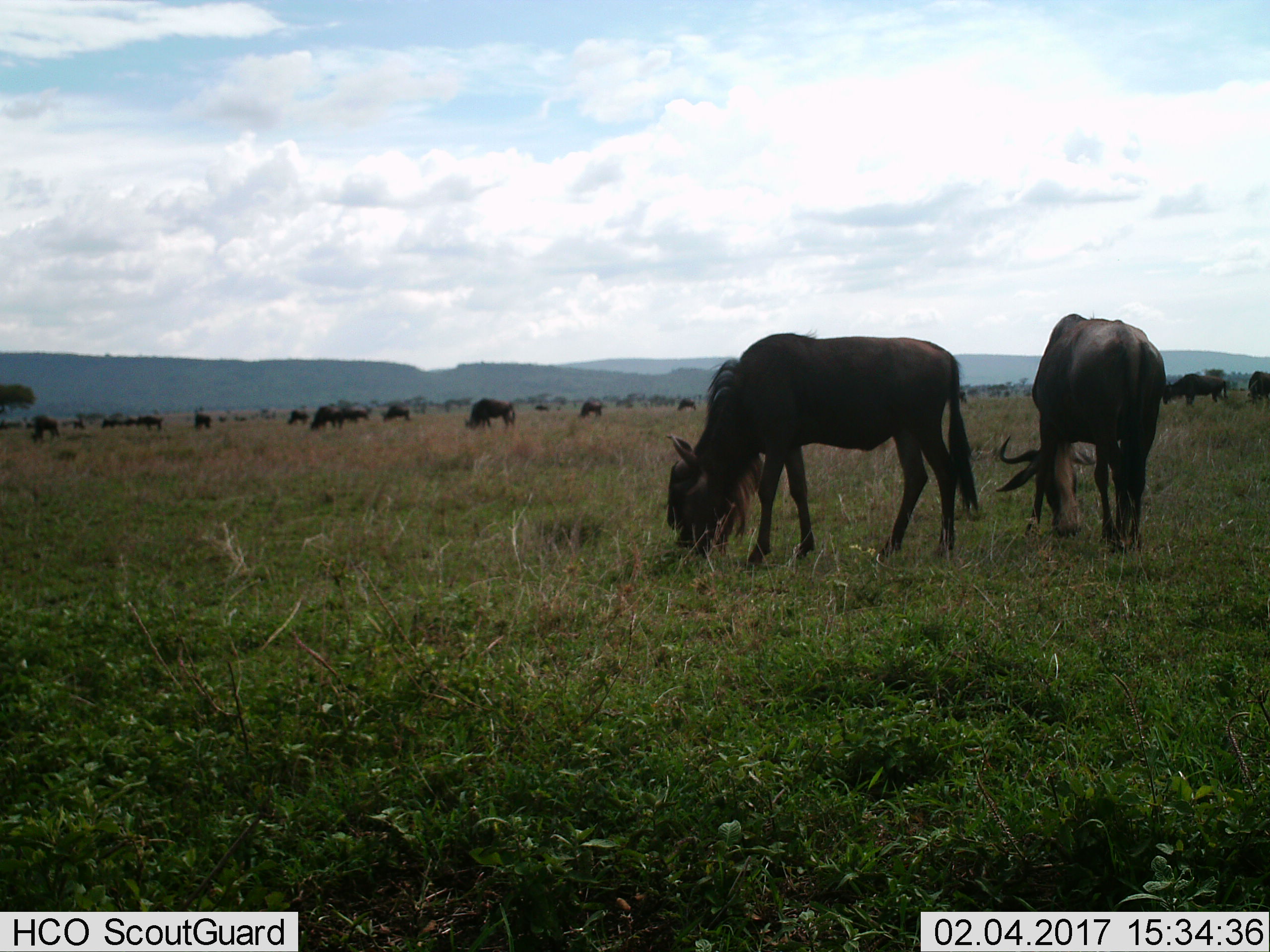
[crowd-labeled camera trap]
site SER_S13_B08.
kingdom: Animalia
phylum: Chordata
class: Mammalia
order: Artiodactyla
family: Bovidae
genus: Connochaetes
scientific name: Connochaetes taurinus taurinus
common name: blue wildebeest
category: wildebeestblue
Wildebeestblue (blue wildebeest) (Connochaetes taurinus taurinus), count 11-50. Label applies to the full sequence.